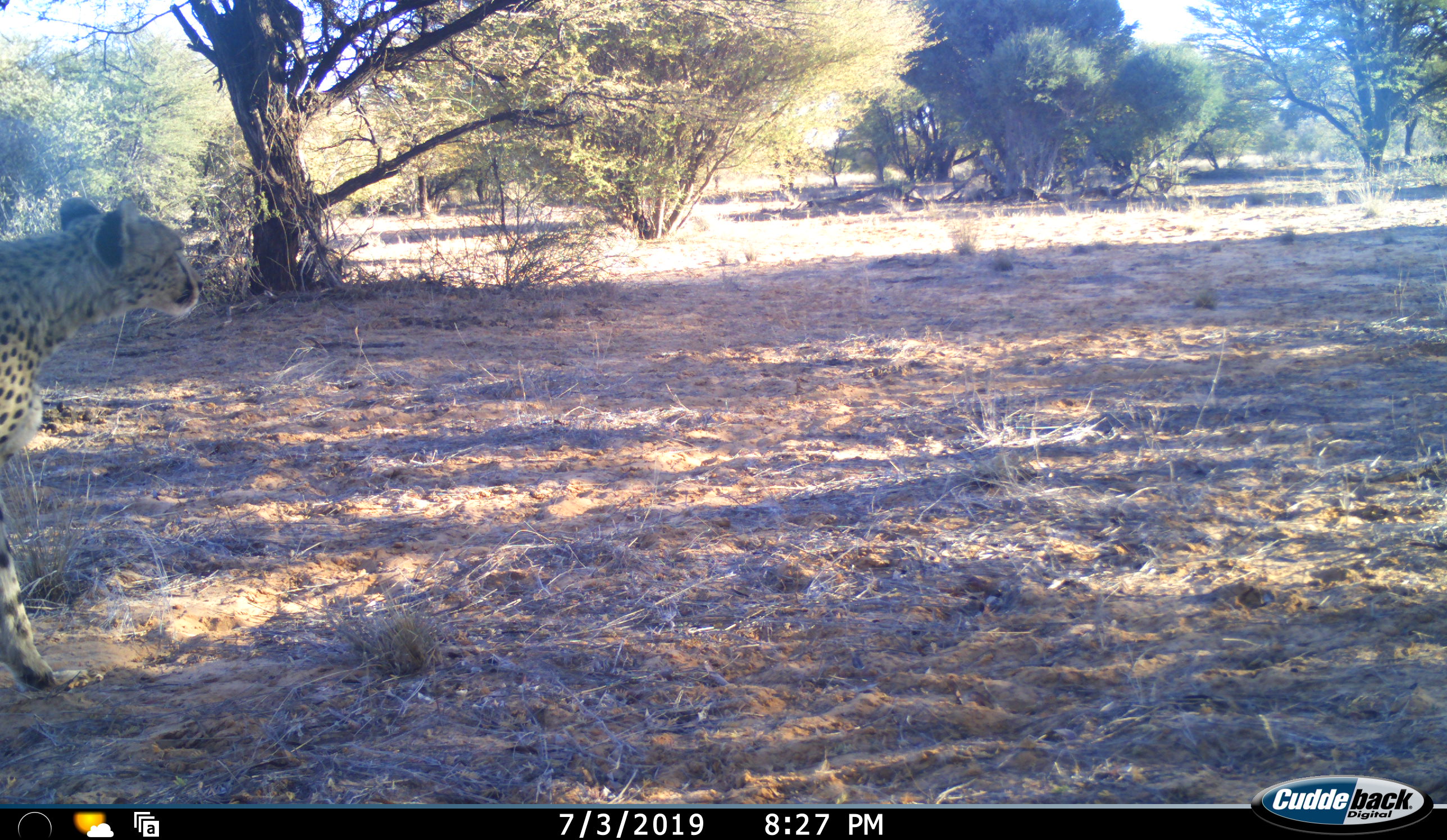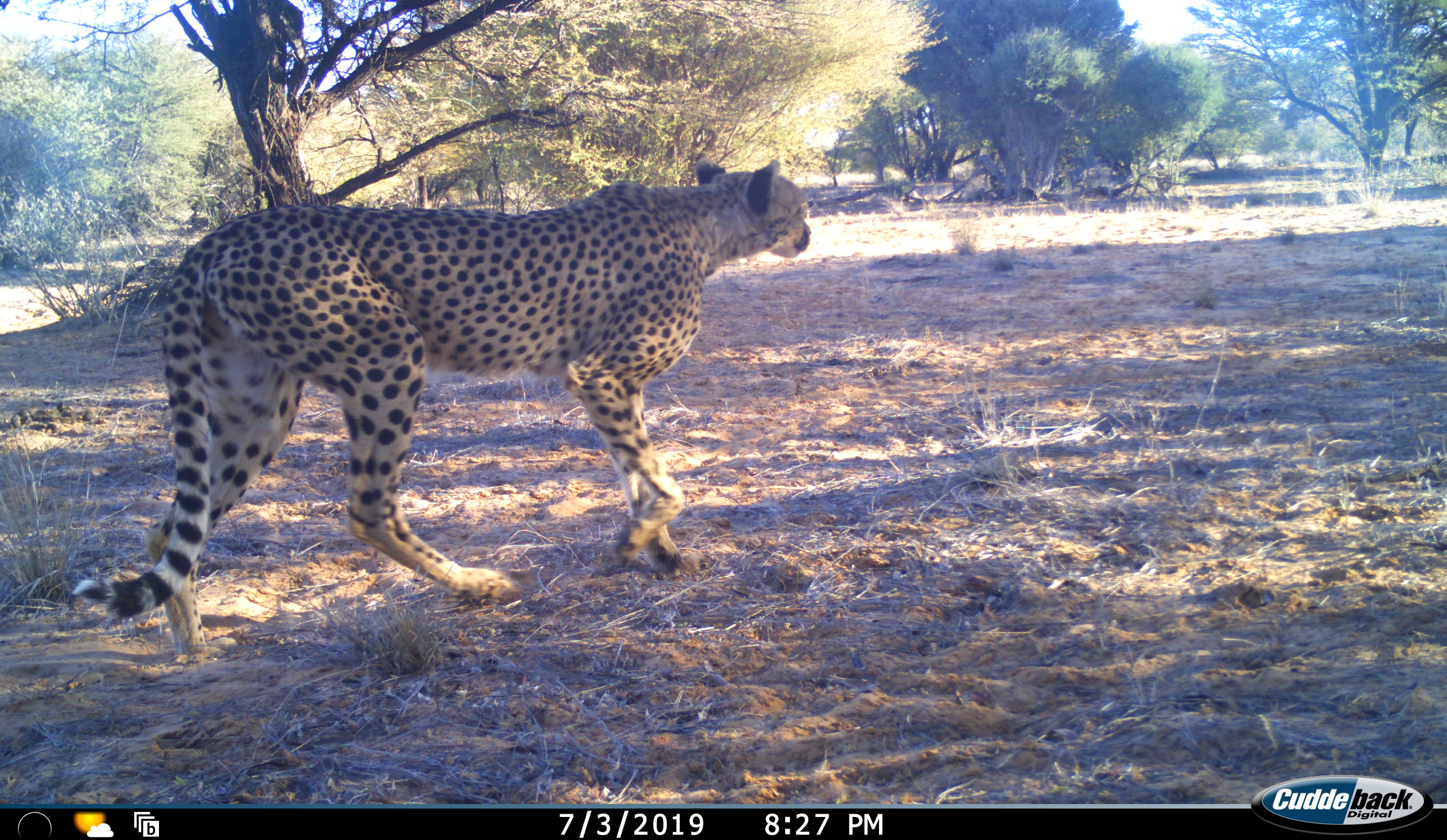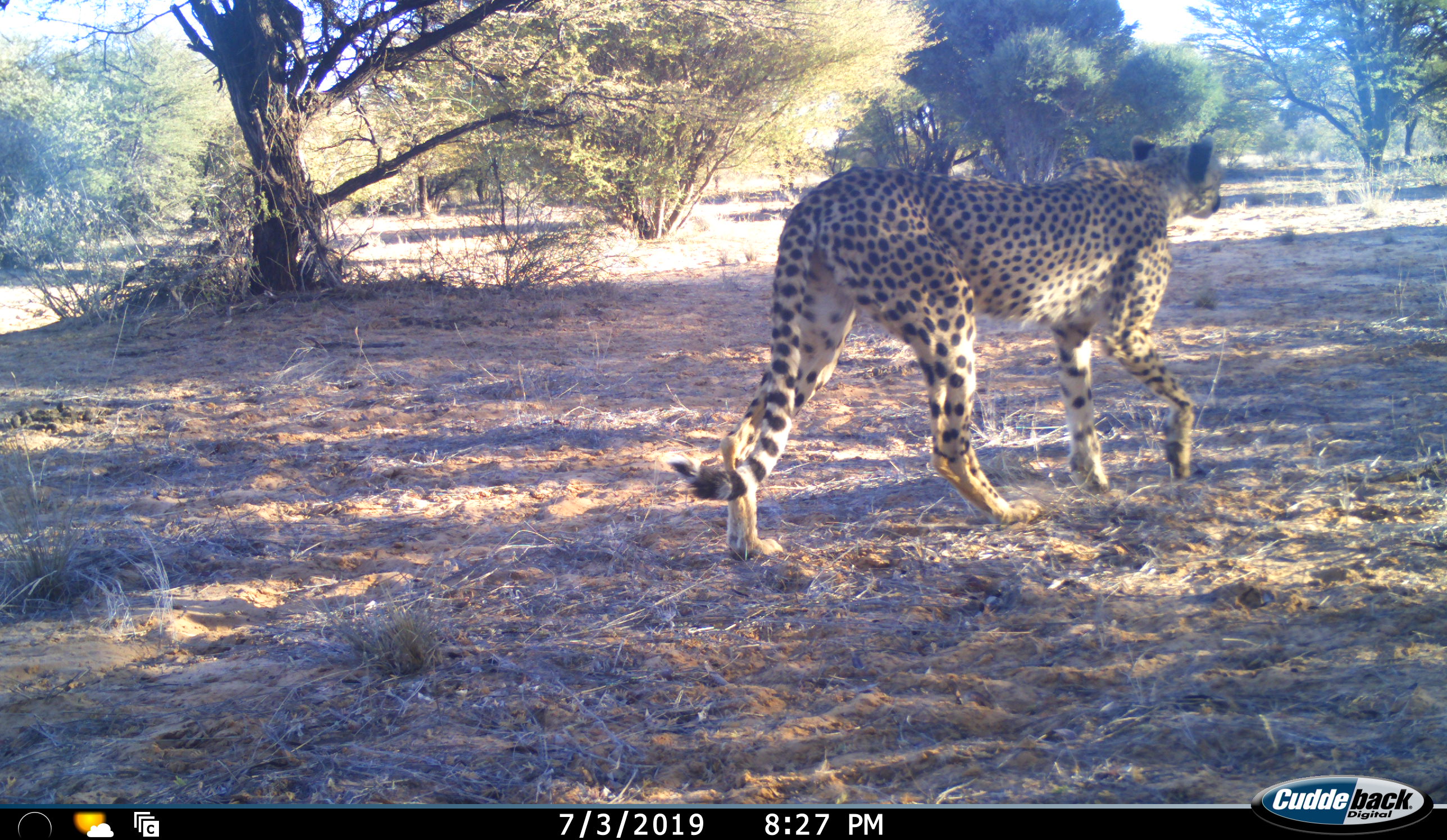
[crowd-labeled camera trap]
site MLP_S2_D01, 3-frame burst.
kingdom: Animalia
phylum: Chordata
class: Mammalia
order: Carnivora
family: Felidae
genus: Acinonyx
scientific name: Acinonyx jubatus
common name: cheetah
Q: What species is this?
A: Cheetah (Acinonyx jubatus).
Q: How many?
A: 1.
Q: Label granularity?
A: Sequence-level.